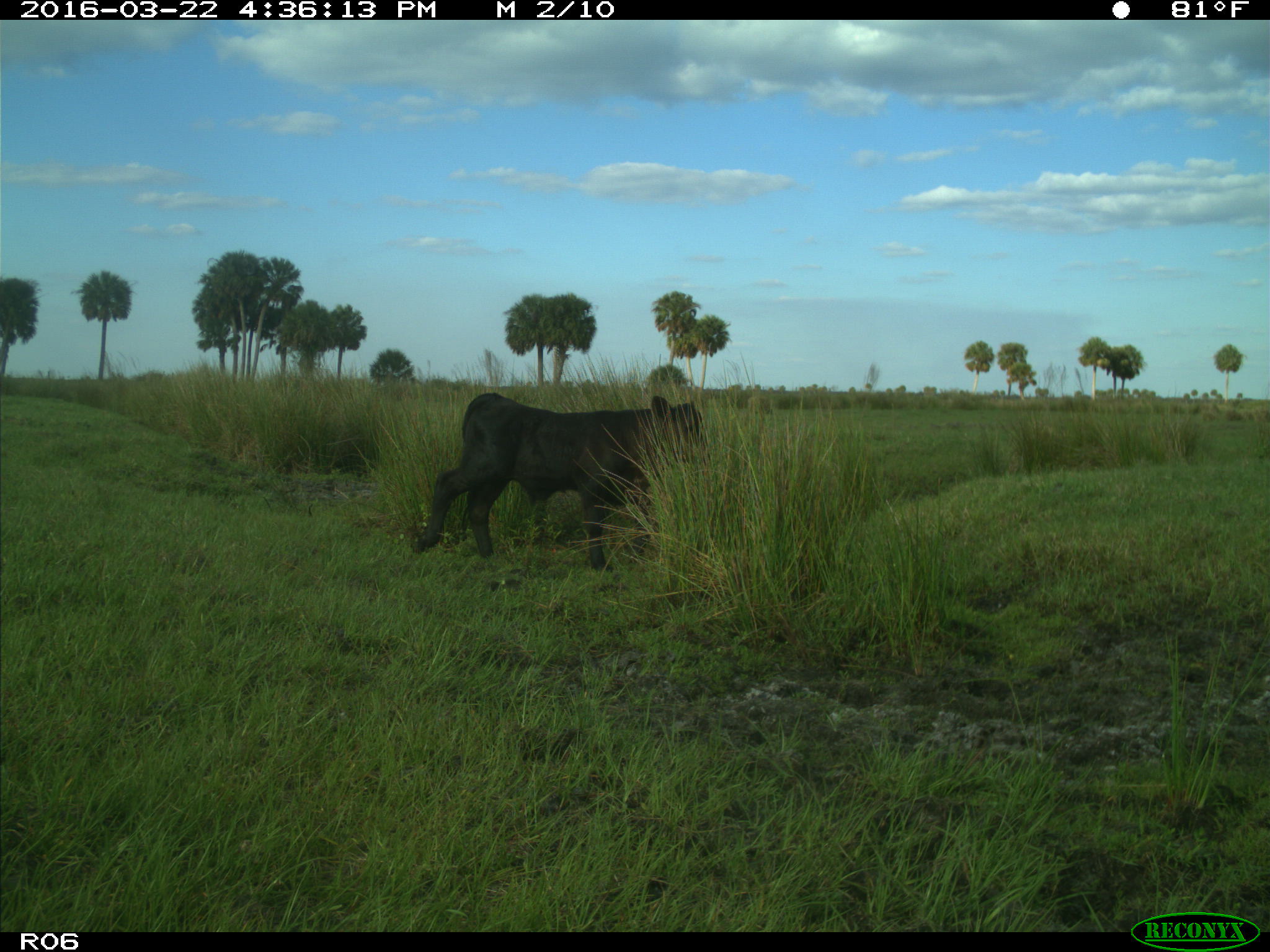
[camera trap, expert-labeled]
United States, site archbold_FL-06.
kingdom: Animalia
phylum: Chordata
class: Mammalia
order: Artiodactyla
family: Bovidae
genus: Bos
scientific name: Bos taurus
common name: domestic cow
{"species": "Bos taurus (domestic cow)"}